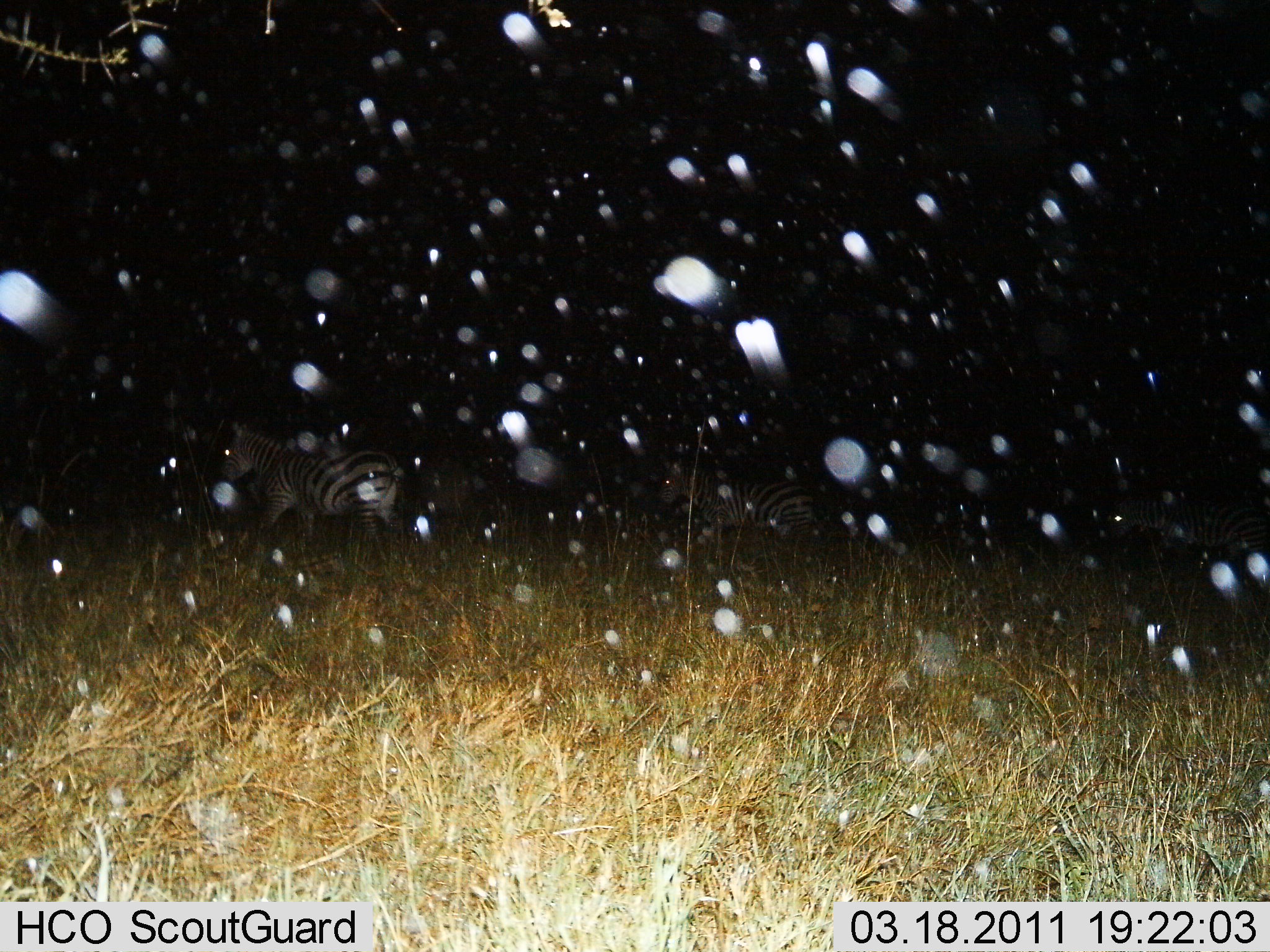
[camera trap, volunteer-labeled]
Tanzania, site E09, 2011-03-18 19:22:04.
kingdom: Animalia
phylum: Chordata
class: Mammalia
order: Perissodactyla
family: Equidae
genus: Equus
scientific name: Equus quagga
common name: plains zebra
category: zebra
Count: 3.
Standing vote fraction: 25%.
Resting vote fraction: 0%.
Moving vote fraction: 92%.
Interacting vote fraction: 0%.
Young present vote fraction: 0%.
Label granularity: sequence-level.